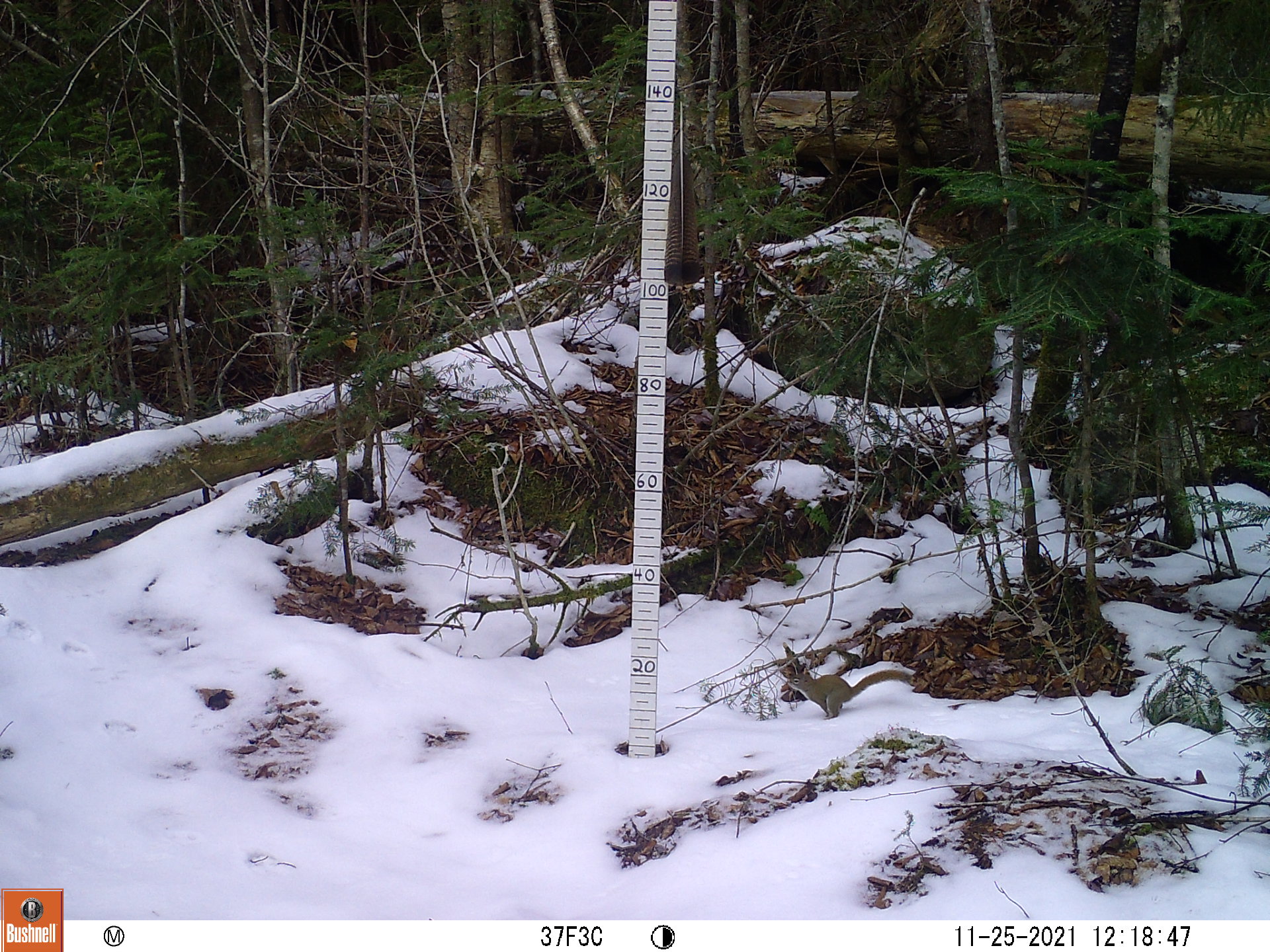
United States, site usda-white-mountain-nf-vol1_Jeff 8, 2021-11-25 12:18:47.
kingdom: Animalia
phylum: Chordata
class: Mammalia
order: Rodentia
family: Sciuridae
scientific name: Sciuridae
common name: squirrel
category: squirrel sp.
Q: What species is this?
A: Squirrel sp. (squirrel) (Sciuridae).